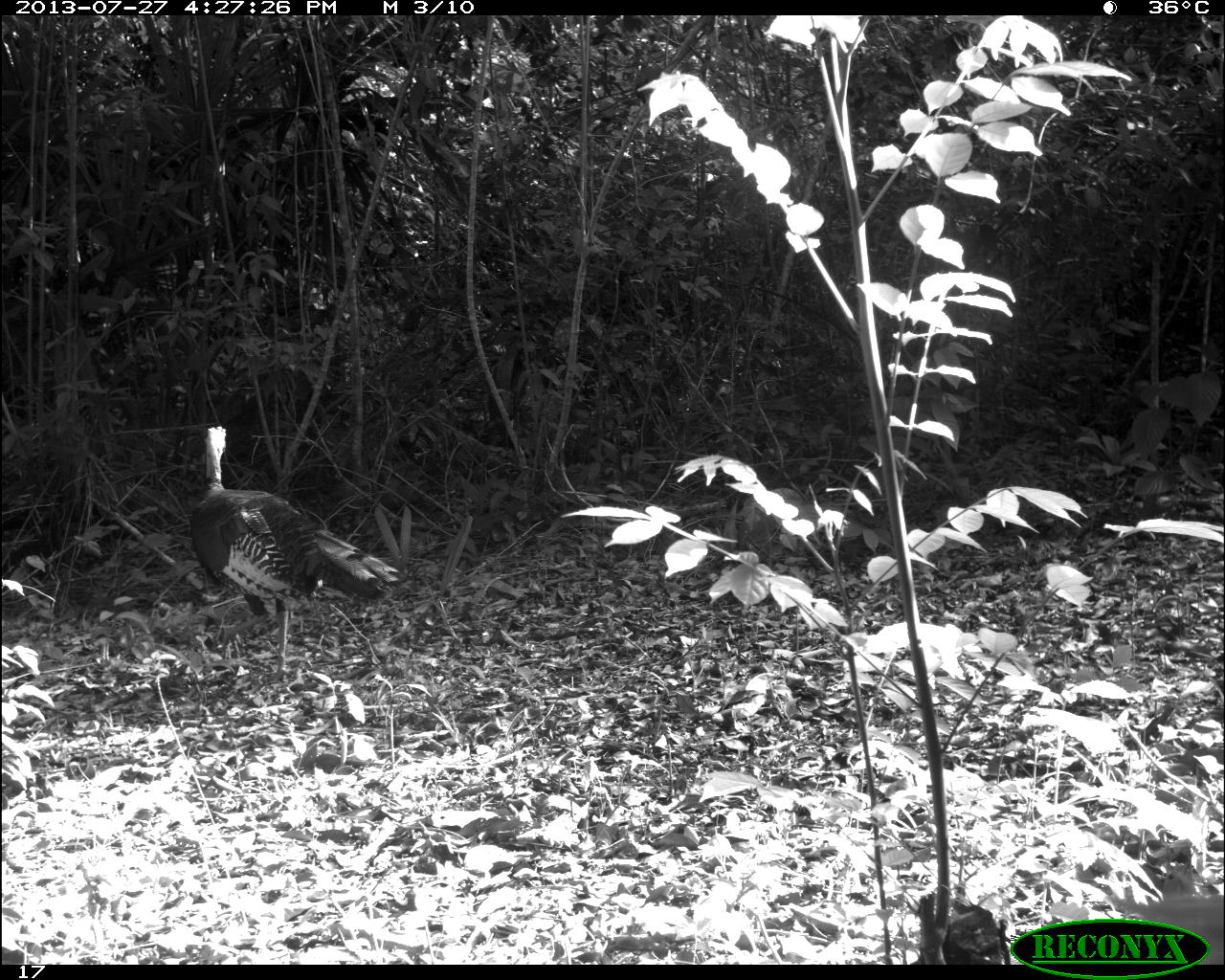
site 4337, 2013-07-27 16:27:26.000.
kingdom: Animalia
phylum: Chordata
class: Aves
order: Galliformes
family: Phasianidae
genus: Meleagris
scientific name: Meleagris ocellata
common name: ocellated turkey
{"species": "Meleagris ocellata (ocellated turkey)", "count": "1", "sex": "male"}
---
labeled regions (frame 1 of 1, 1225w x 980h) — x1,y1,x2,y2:
meleagris ocellata: 190,425,398,682